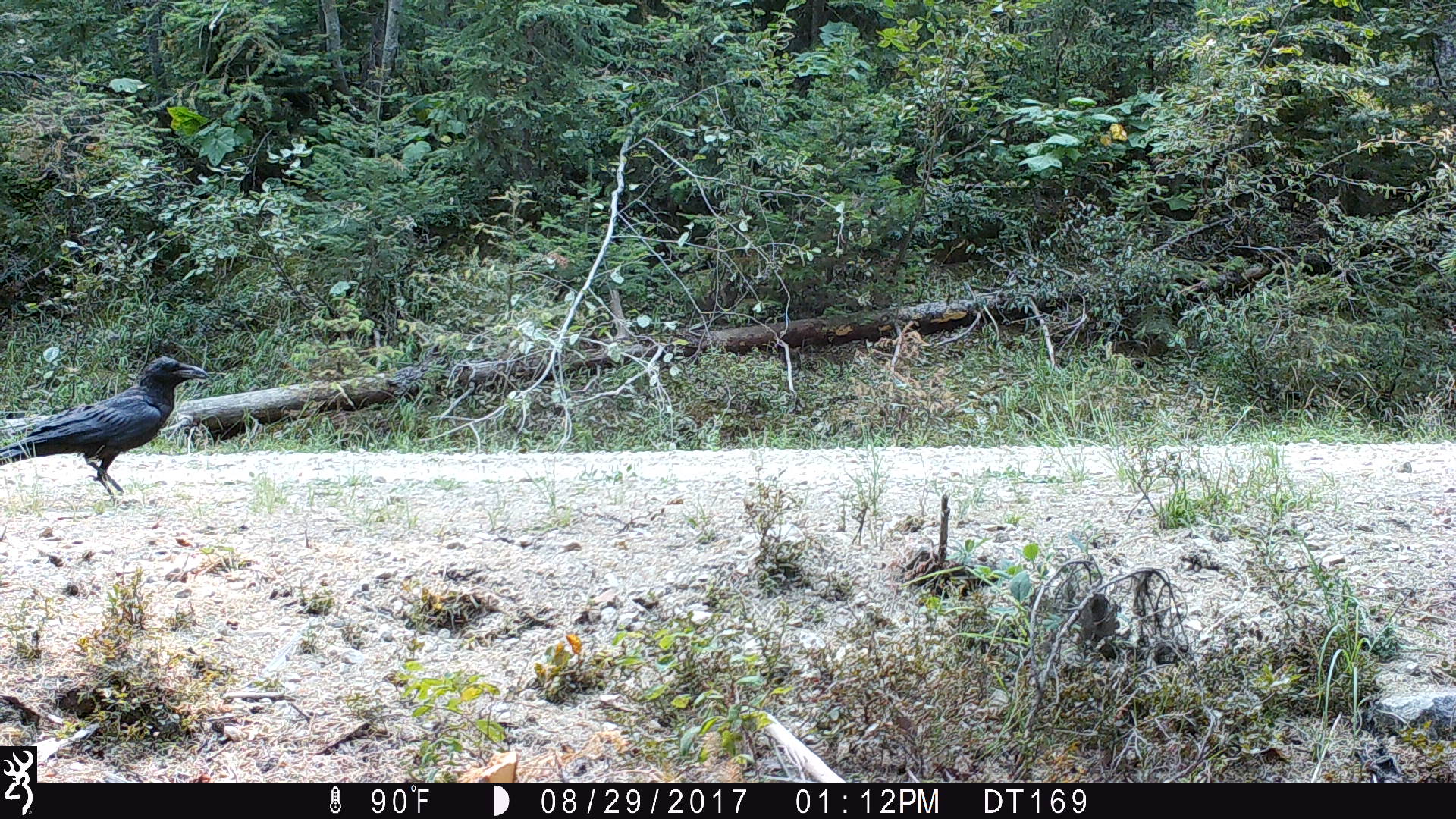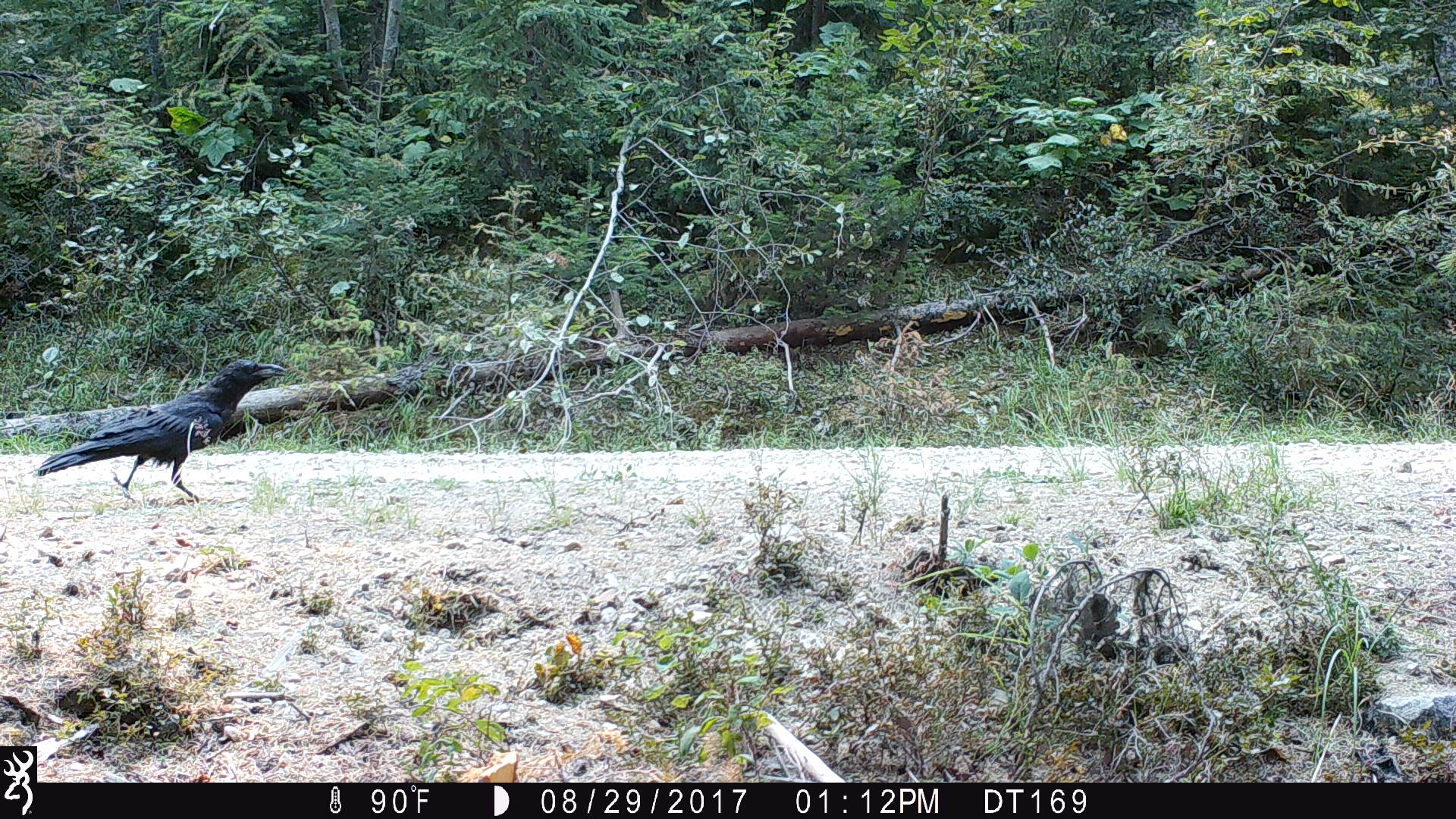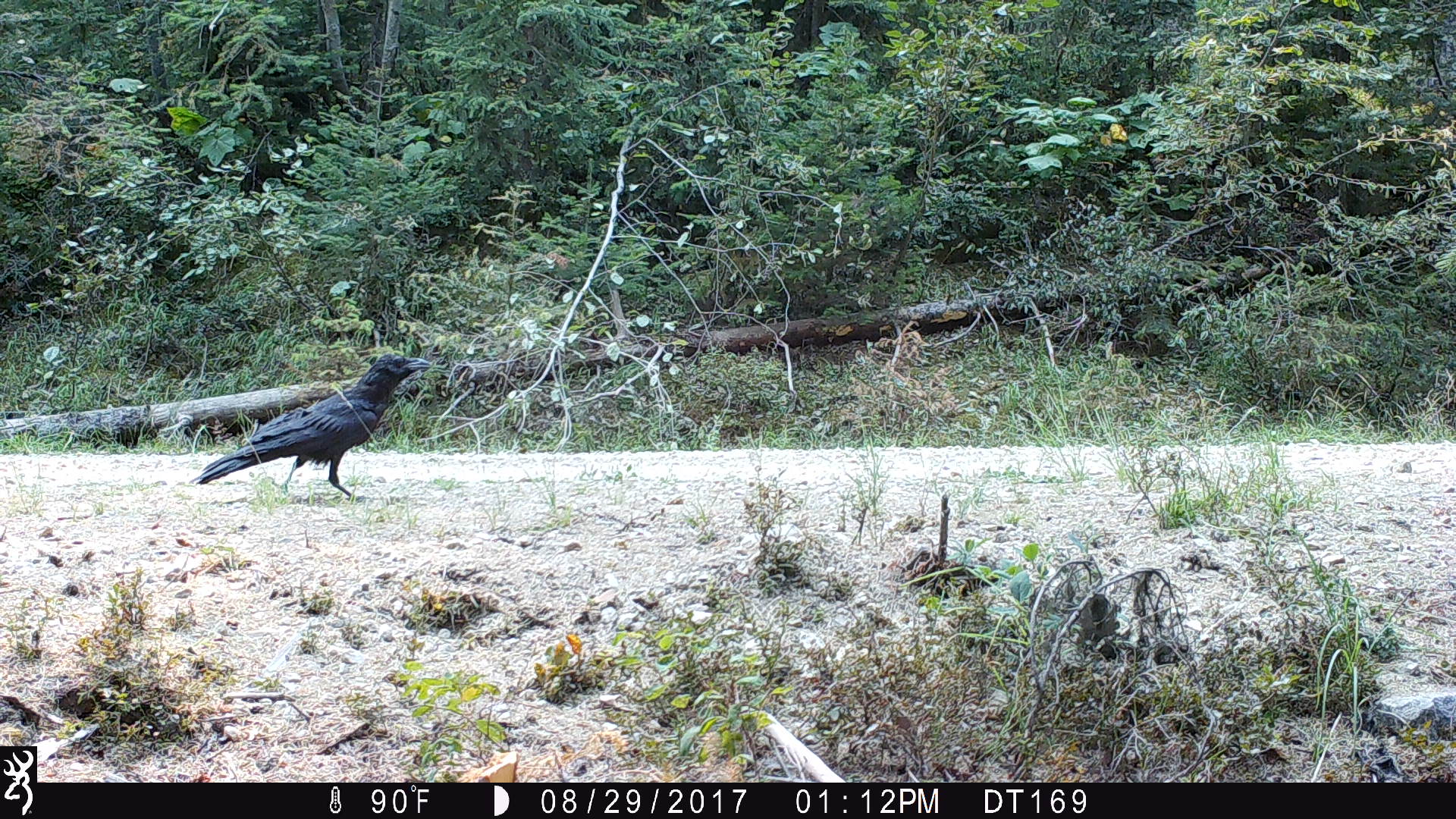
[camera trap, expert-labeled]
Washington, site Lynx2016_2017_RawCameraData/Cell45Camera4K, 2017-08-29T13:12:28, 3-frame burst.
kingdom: Animalia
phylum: Chordata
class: Aves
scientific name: Aves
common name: birds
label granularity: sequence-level